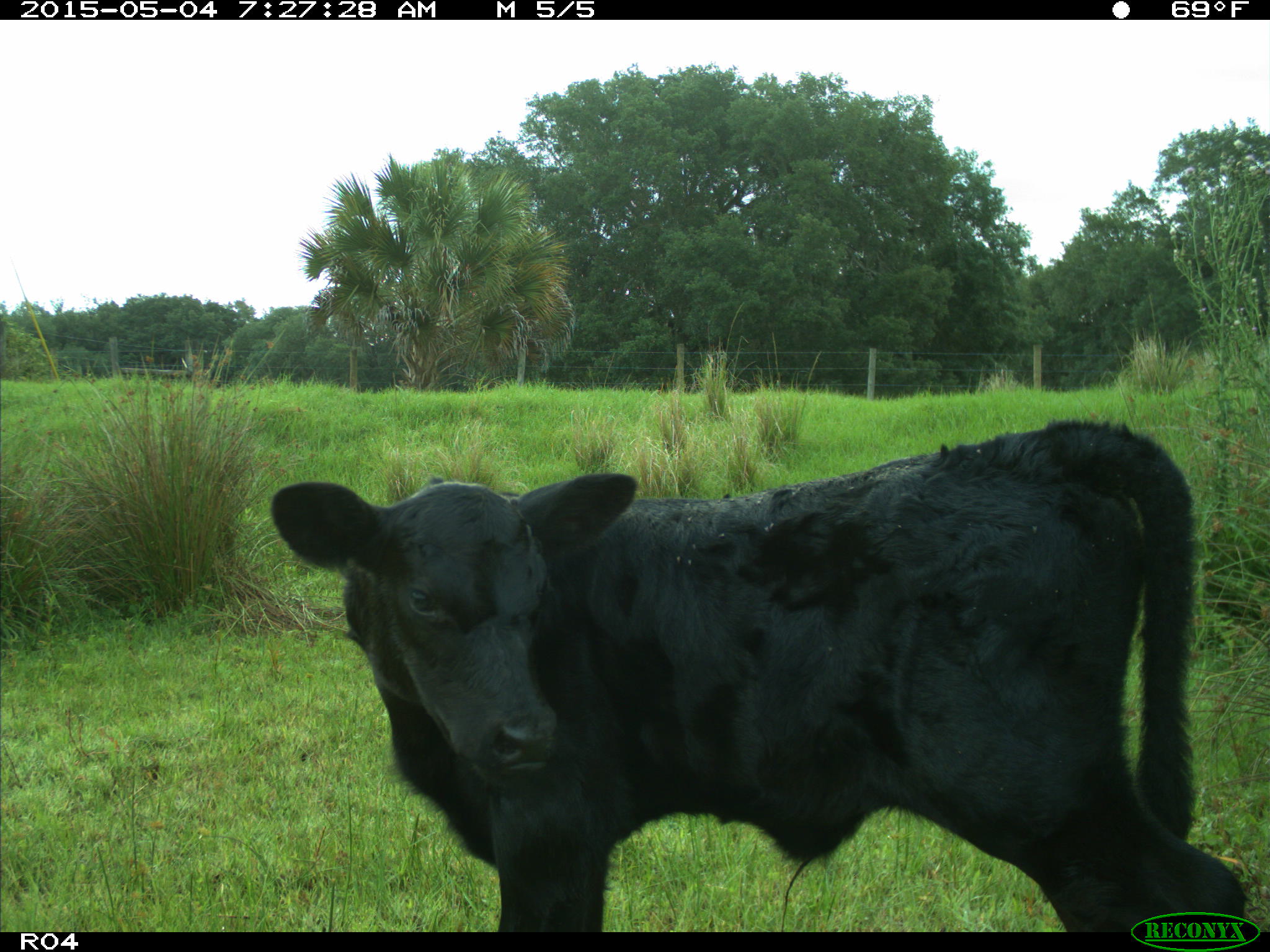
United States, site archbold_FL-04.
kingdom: Animalia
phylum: Chordata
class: Mammalia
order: Artiodactyla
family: Bovidae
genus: Bos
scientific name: Bos taurus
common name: domestic cow